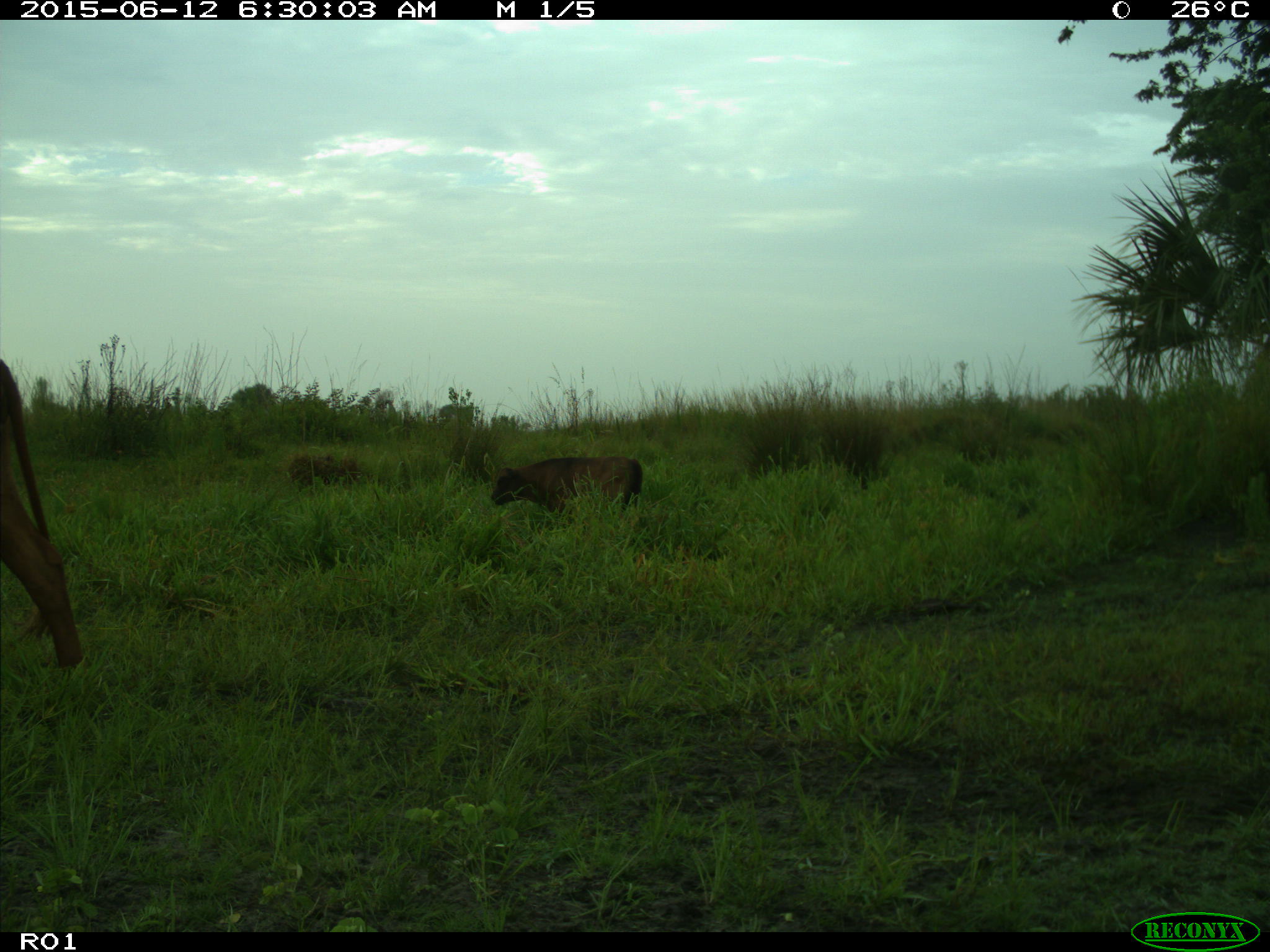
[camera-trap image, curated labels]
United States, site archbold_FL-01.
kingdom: Animalia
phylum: Chordata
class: Mammalia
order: Artiodactyla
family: Bovidae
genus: Bos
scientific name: Bos taurus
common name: domestic cow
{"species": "Bos taurus (domestic cow)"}